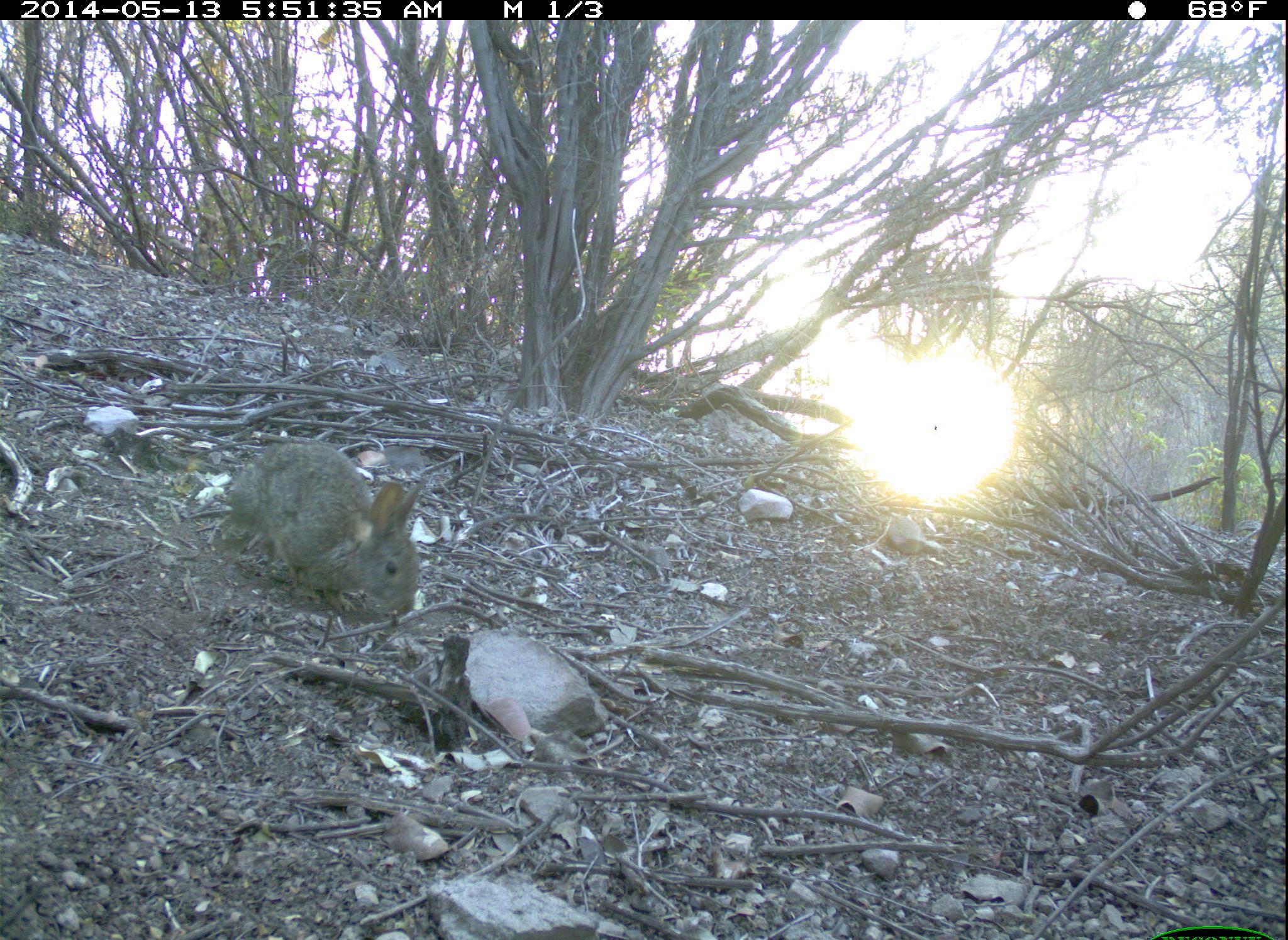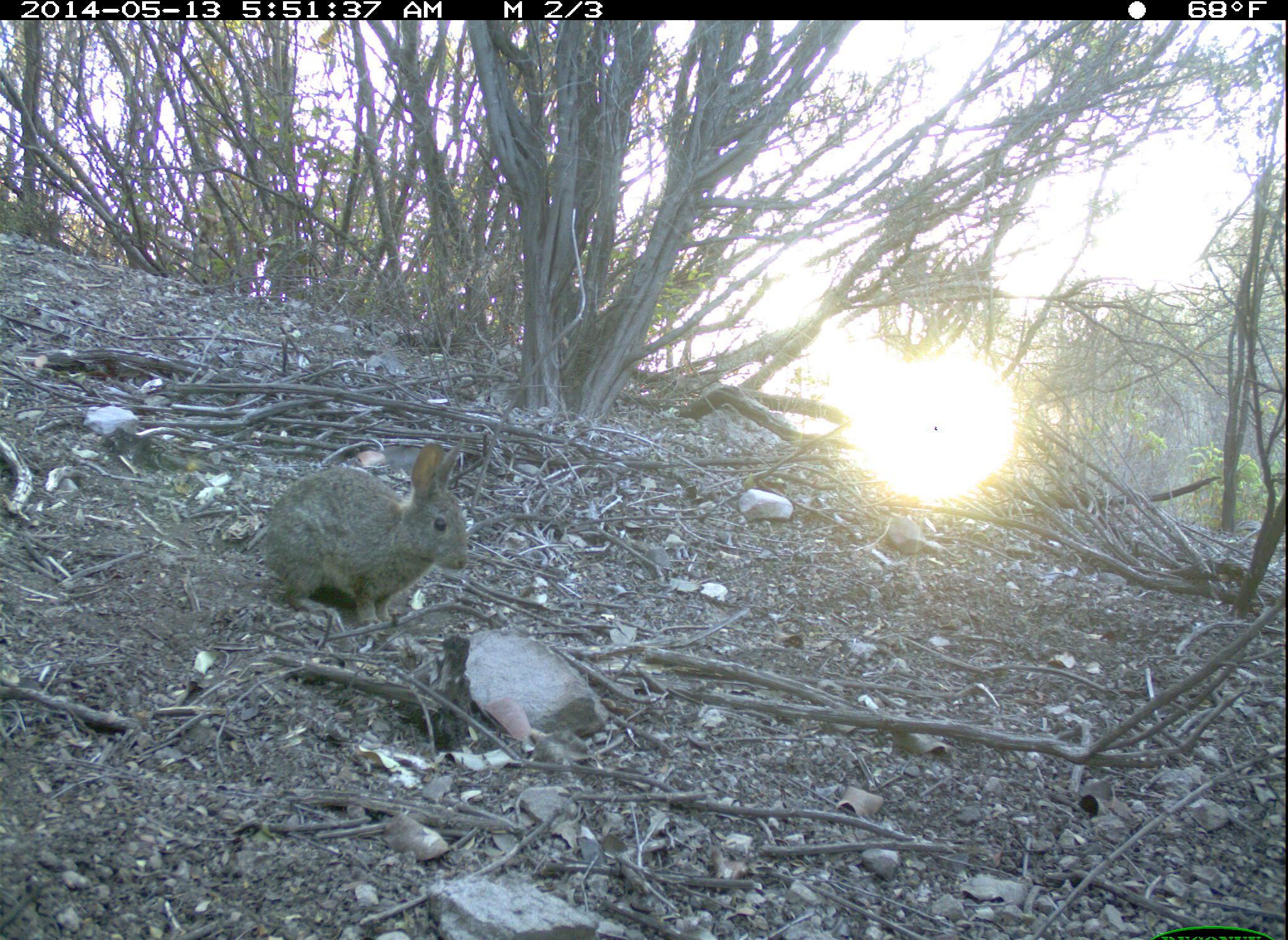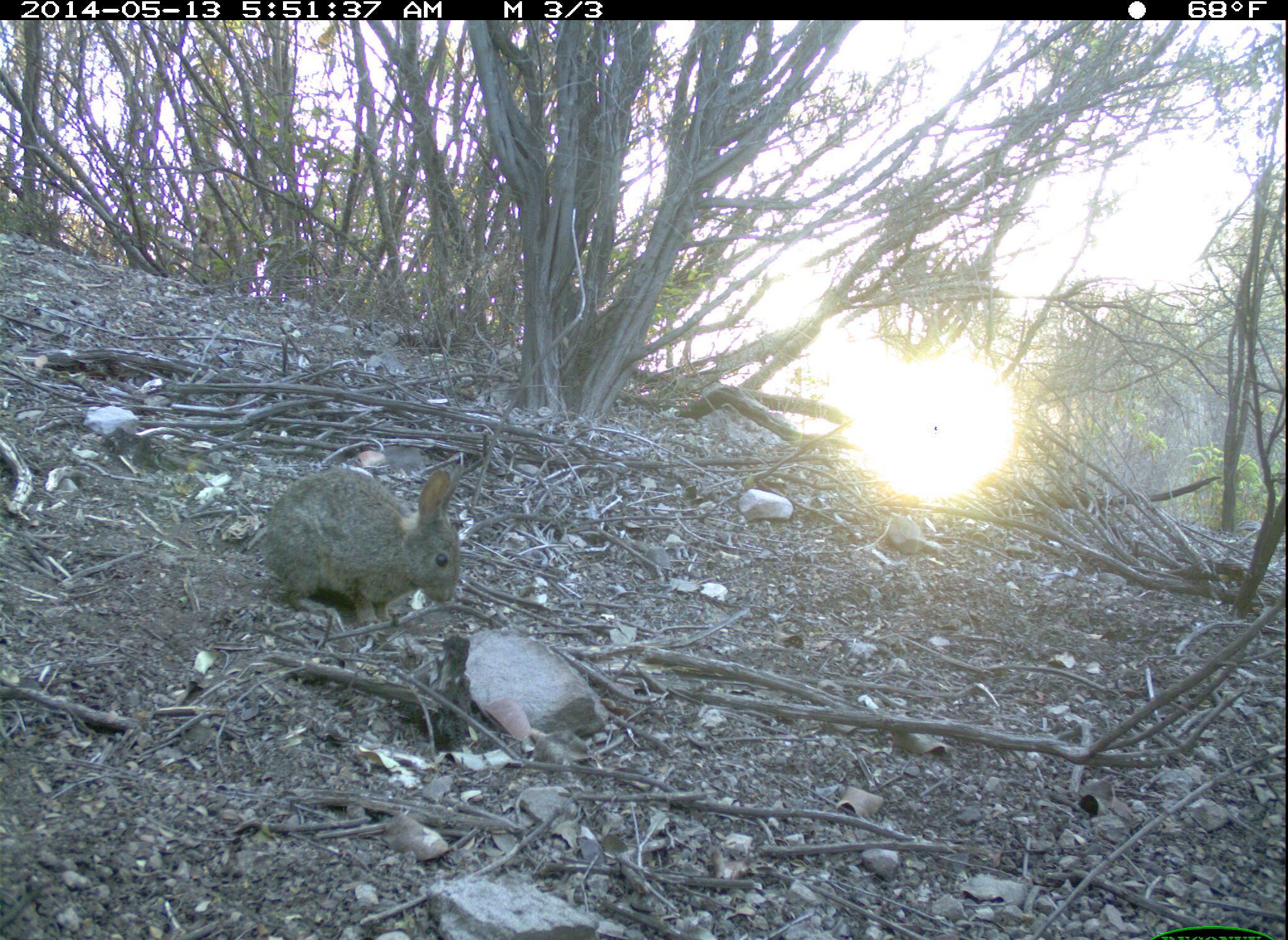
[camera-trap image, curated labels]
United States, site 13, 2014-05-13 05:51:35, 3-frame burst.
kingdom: Animalia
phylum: Chordata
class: Mammalia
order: Lagomorpha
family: Leporidae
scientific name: Leporidae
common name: rabbits and hares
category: rabbit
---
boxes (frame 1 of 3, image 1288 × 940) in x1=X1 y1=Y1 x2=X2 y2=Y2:
rabbit: x1=210 y1=439 x2=423 y2=619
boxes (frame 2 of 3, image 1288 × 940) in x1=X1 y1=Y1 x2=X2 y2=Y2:
rabbit: x1=259 y1=441 x2=470 y2=627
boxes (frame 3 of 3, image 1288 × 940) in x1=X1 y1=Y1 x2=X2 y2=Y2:
rabbit: x1=266 y1=463 x2=464 y2=628